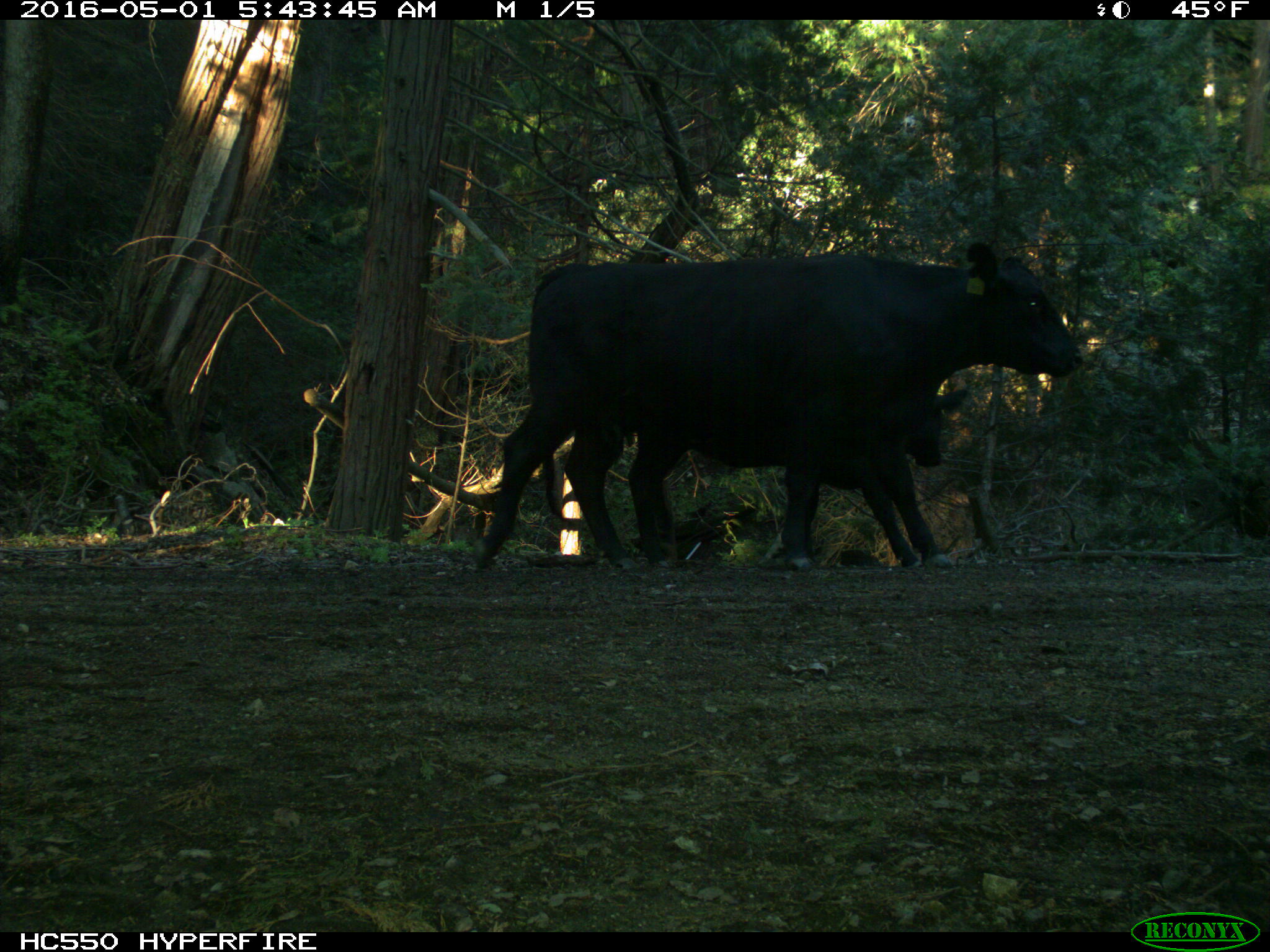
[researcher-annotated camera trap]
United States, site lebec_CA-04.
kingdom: Animalia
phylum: Chordata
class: Mammalia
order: Artiodactyla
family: Bovidae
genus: Bos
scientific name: Bos taurus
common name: domestic cow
Bos taurus (domestic cow).